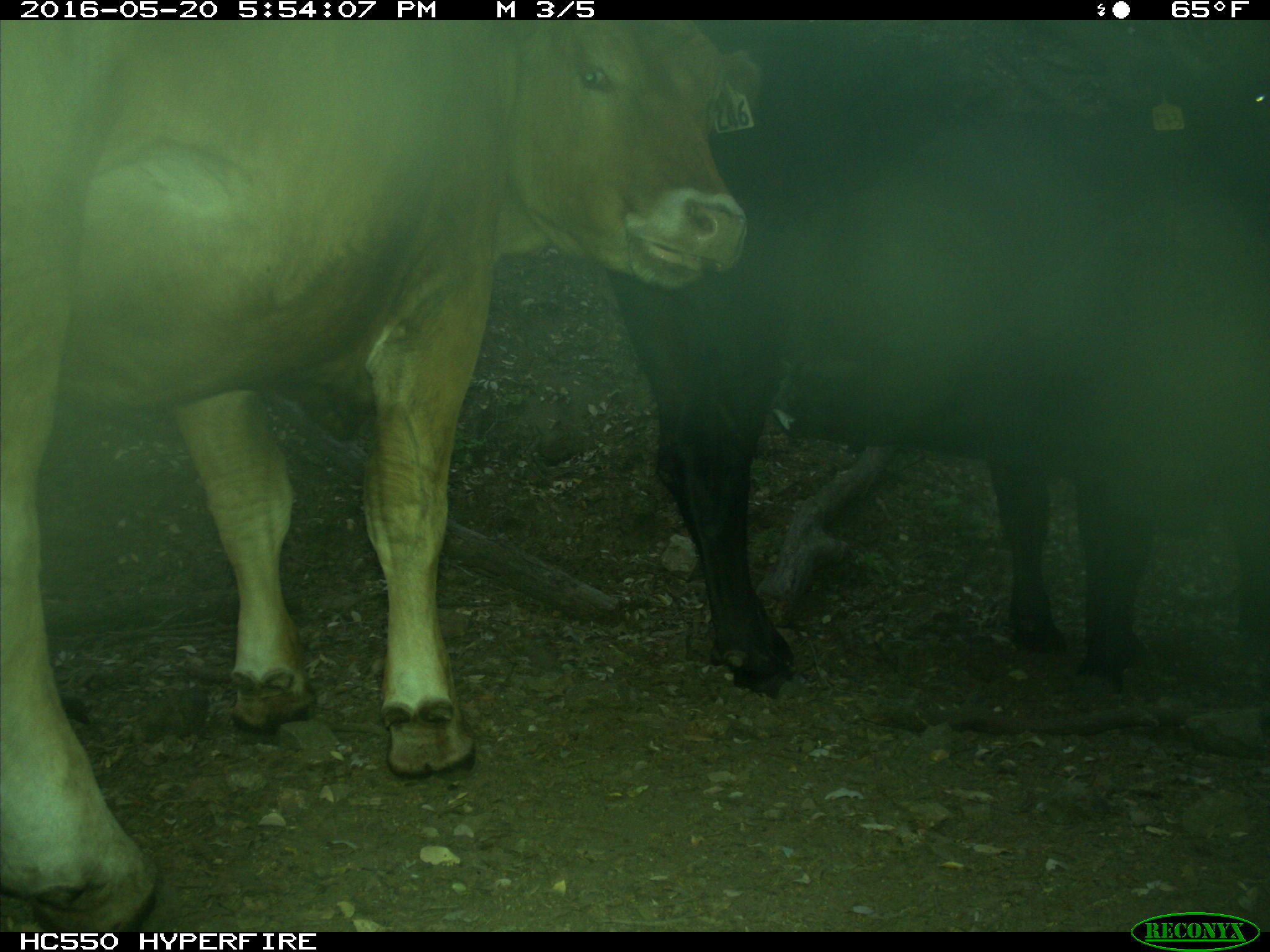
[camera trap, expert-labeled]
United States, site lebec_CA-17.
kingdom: Animalia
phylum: Chordata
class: Mammalia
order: Artiodactyla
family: Bovidae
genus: Bos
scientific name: Bos taurus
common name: domestic cow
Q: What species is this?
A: Bos taurus (domestic cow).